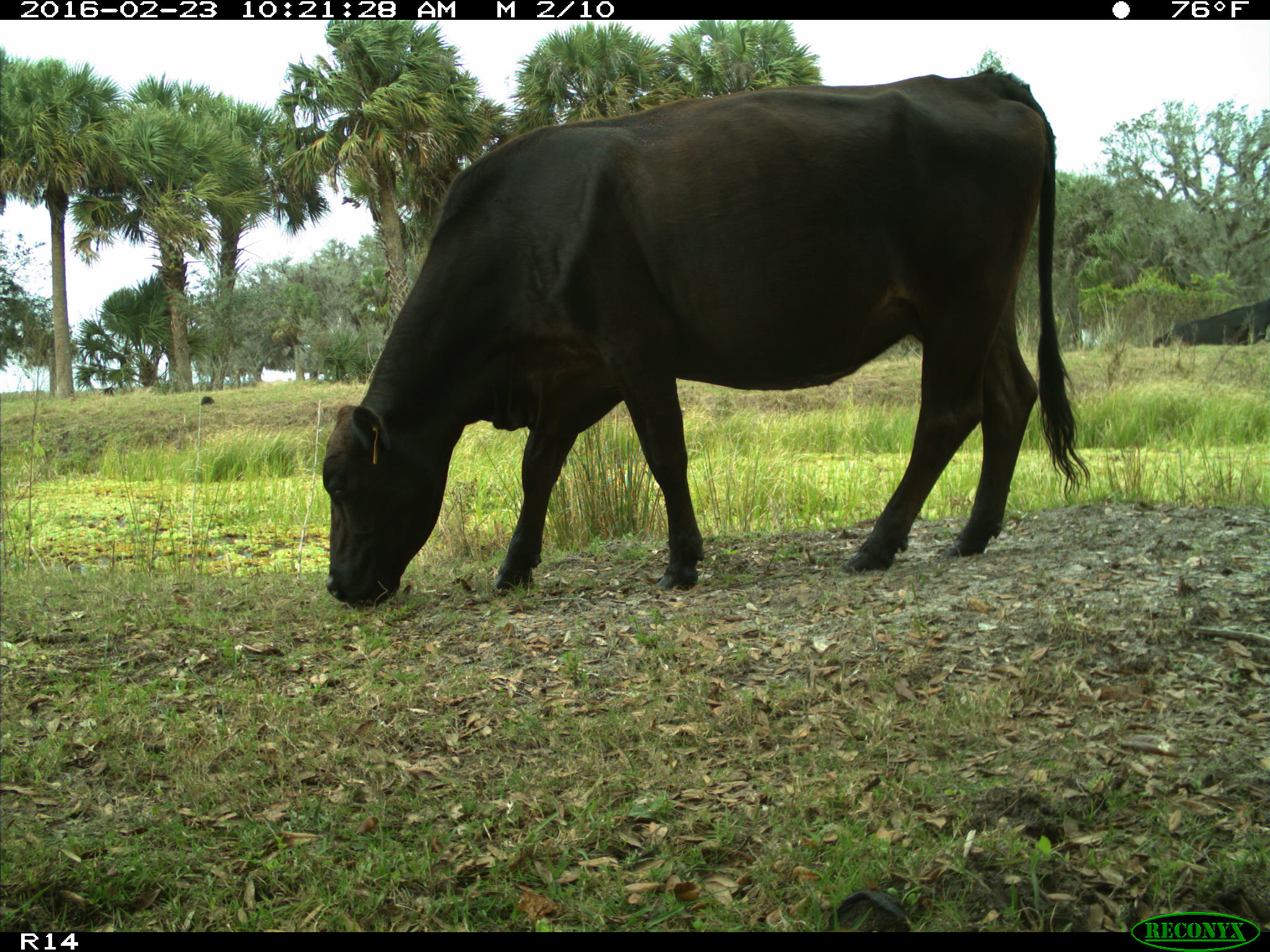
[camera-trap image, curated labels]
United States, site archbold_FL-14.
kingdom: Animalia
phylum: Chordata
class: Mammalia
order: Artiodactyla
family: Bovidae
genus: Bos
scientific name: Bos taurus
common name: domestic cow